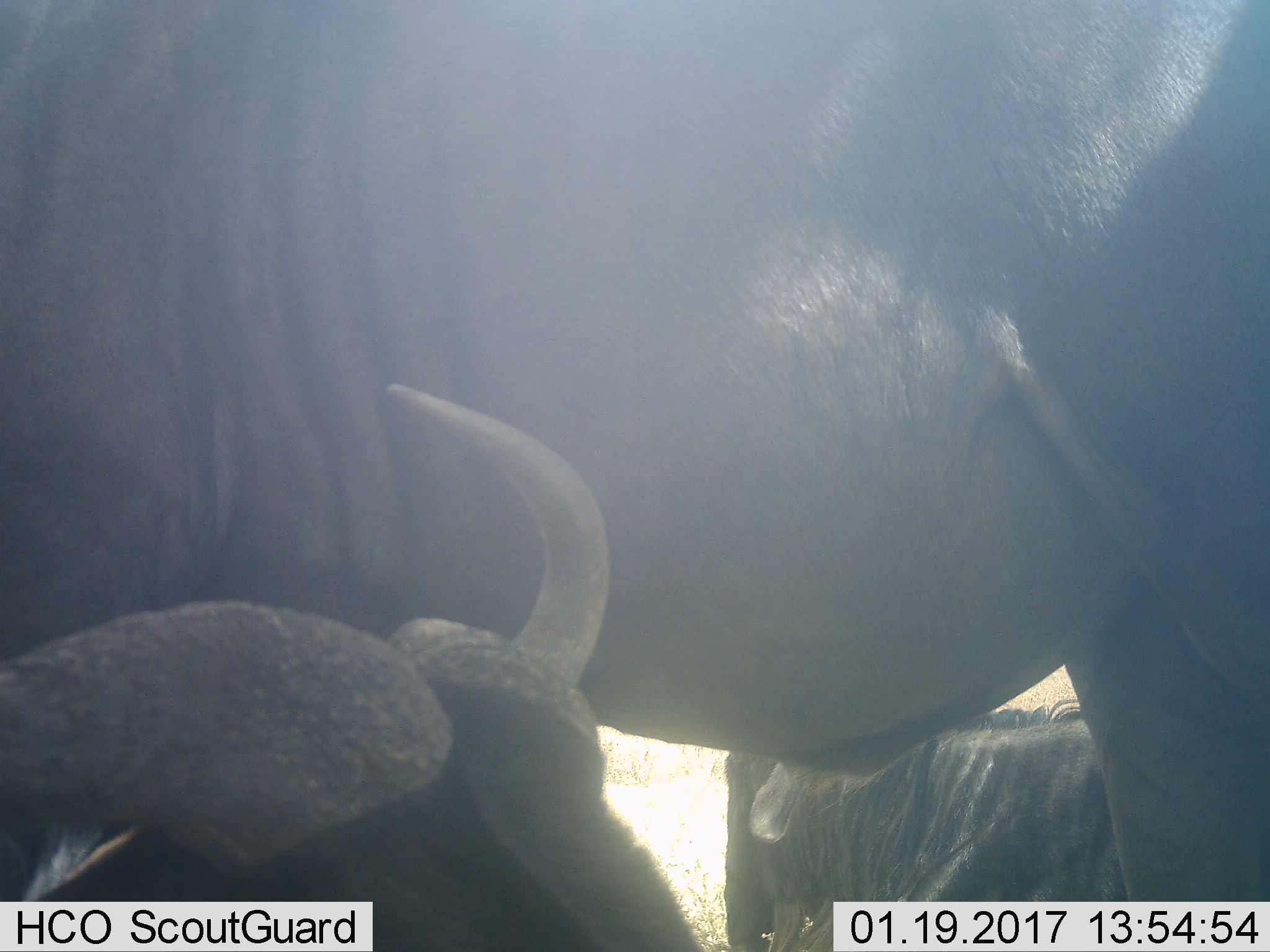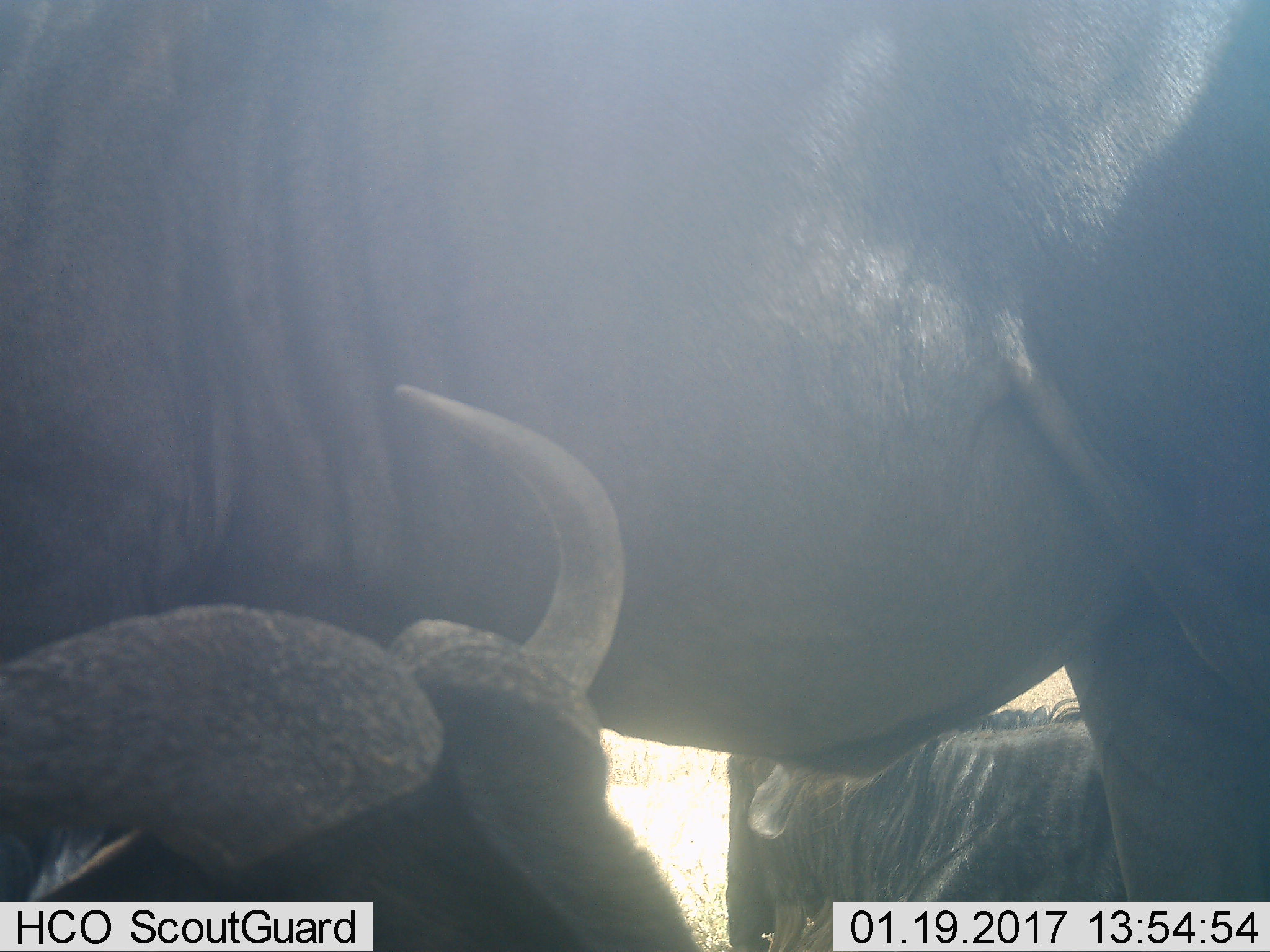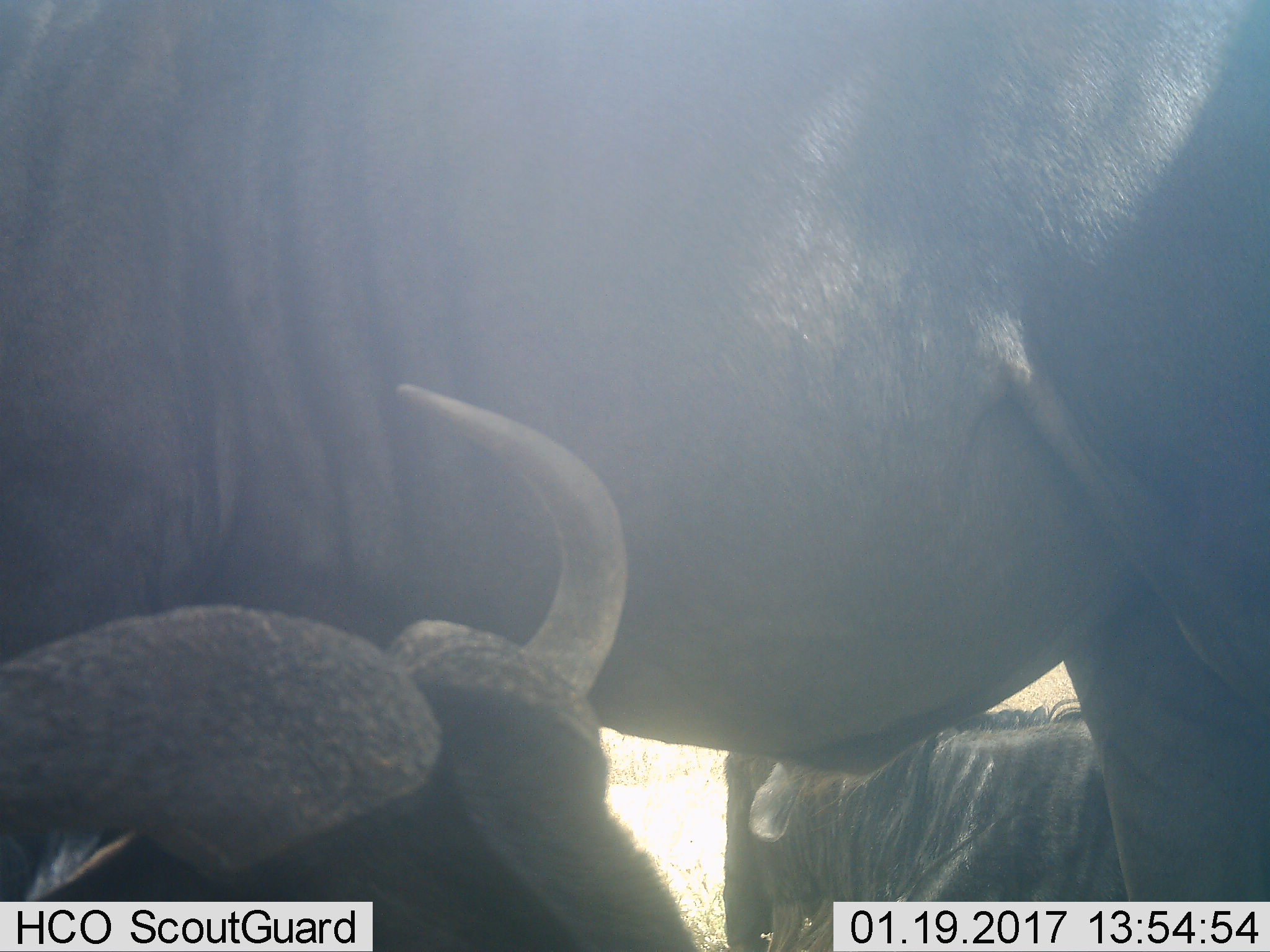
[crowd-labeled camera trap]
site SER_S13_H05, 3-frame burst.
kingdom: Animalia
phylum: Chordata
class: Mammalia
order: Artiodactyla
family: Bovidae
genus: Connochaetes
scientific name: Connochaetes taurinus taurinus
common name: blue wildebeest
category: wildebeestblue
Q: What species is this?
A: Wildebeestblue (blue wildebeest) (Connochaetes taurinus taurinus).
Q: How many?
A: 3.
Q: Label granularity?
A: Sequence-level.